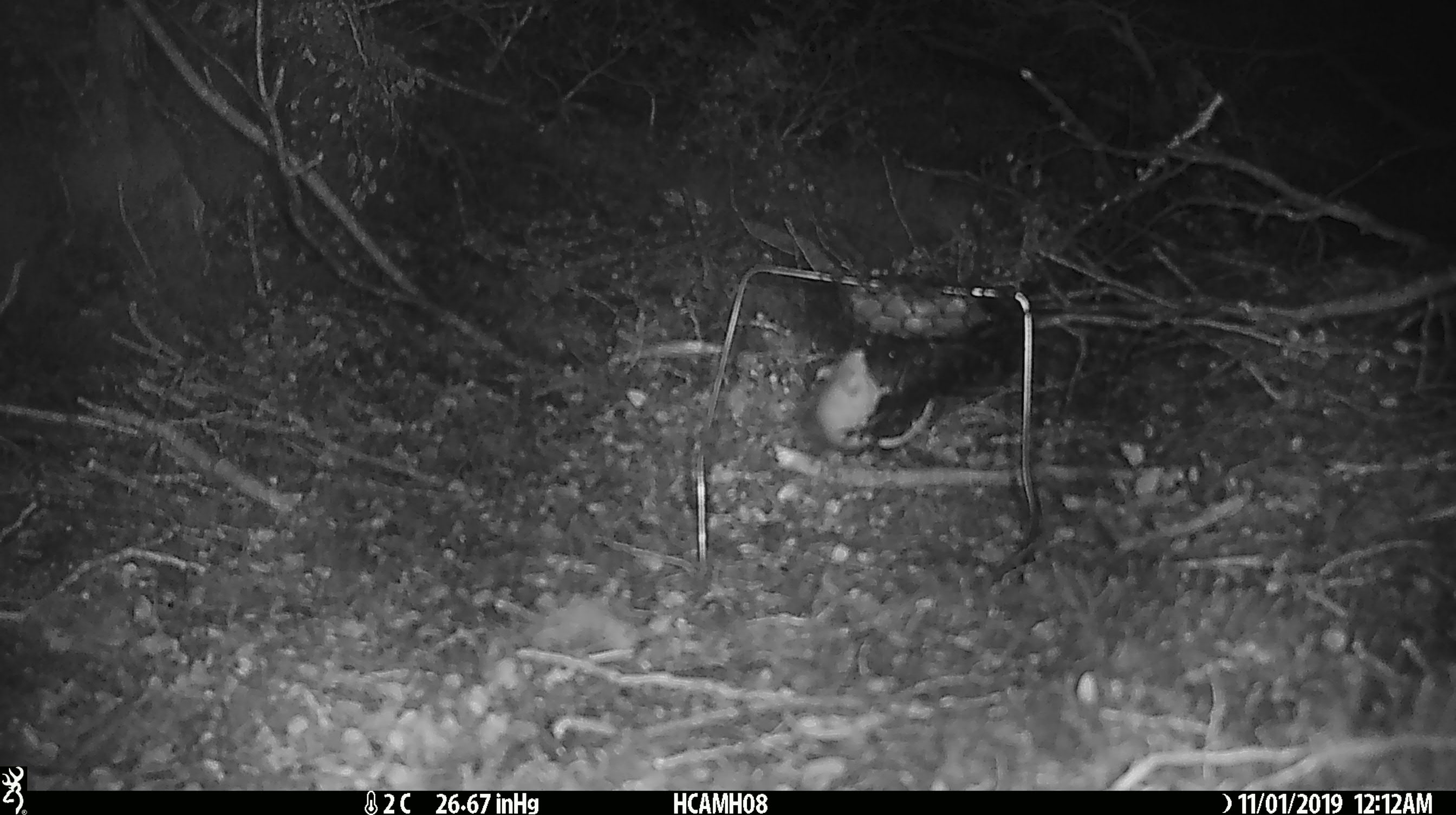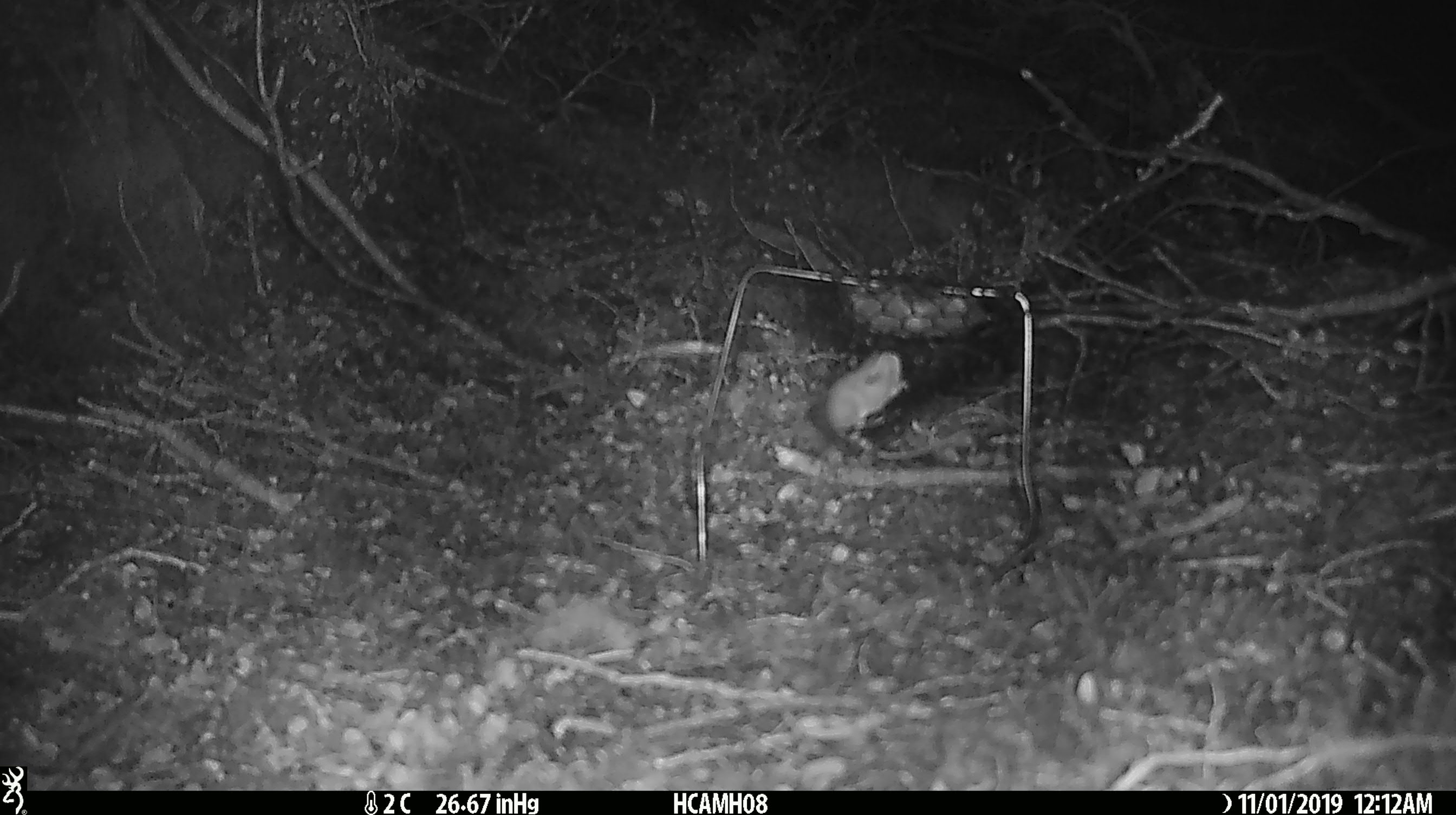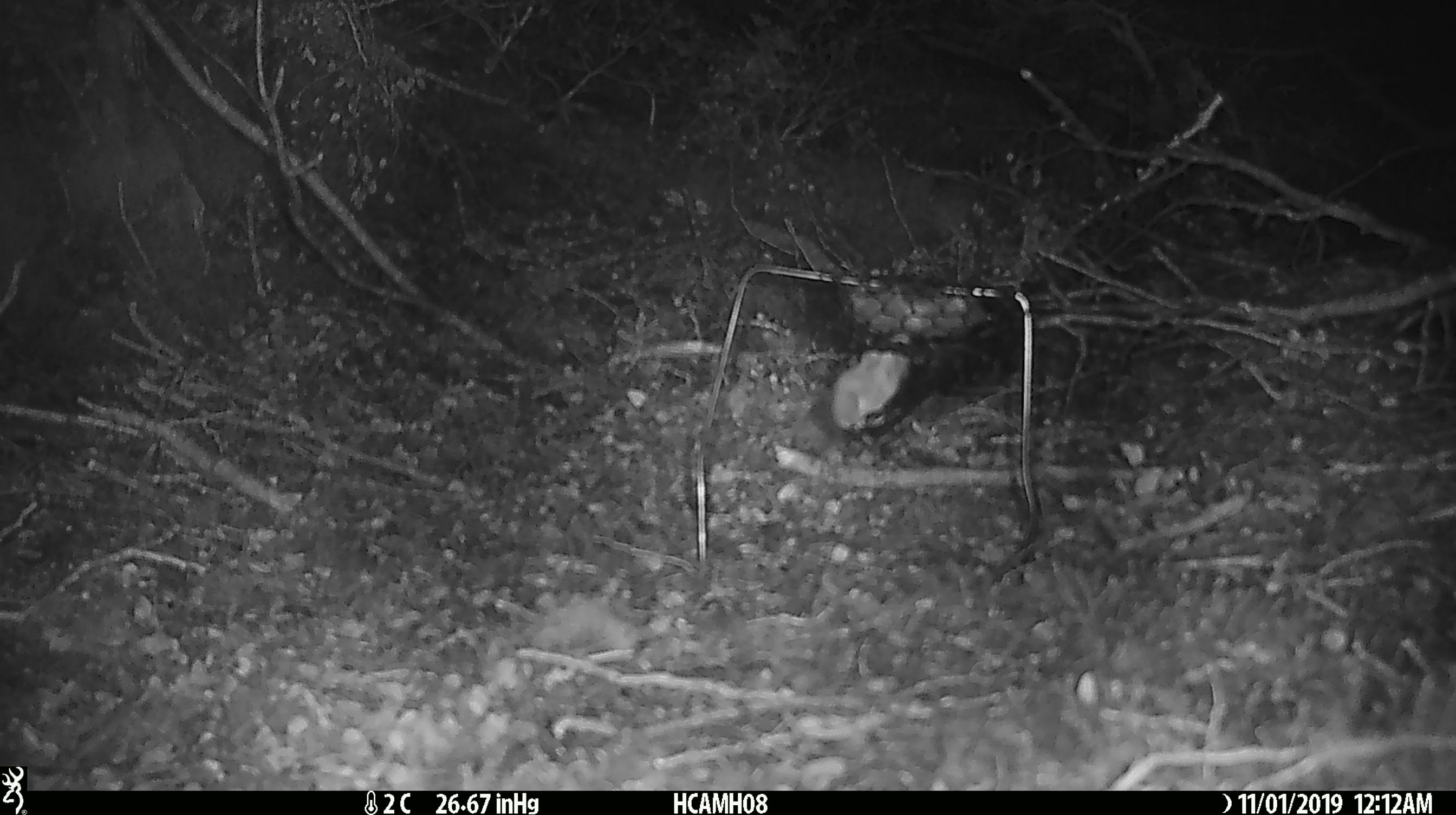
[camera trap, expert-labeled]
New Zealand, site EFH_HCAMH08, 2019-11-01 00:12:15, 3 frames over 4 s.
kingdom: Animalia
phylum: Chordata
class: Mammalia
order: Rodentia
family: Muridae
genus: Mus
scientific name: Mus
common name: mouse